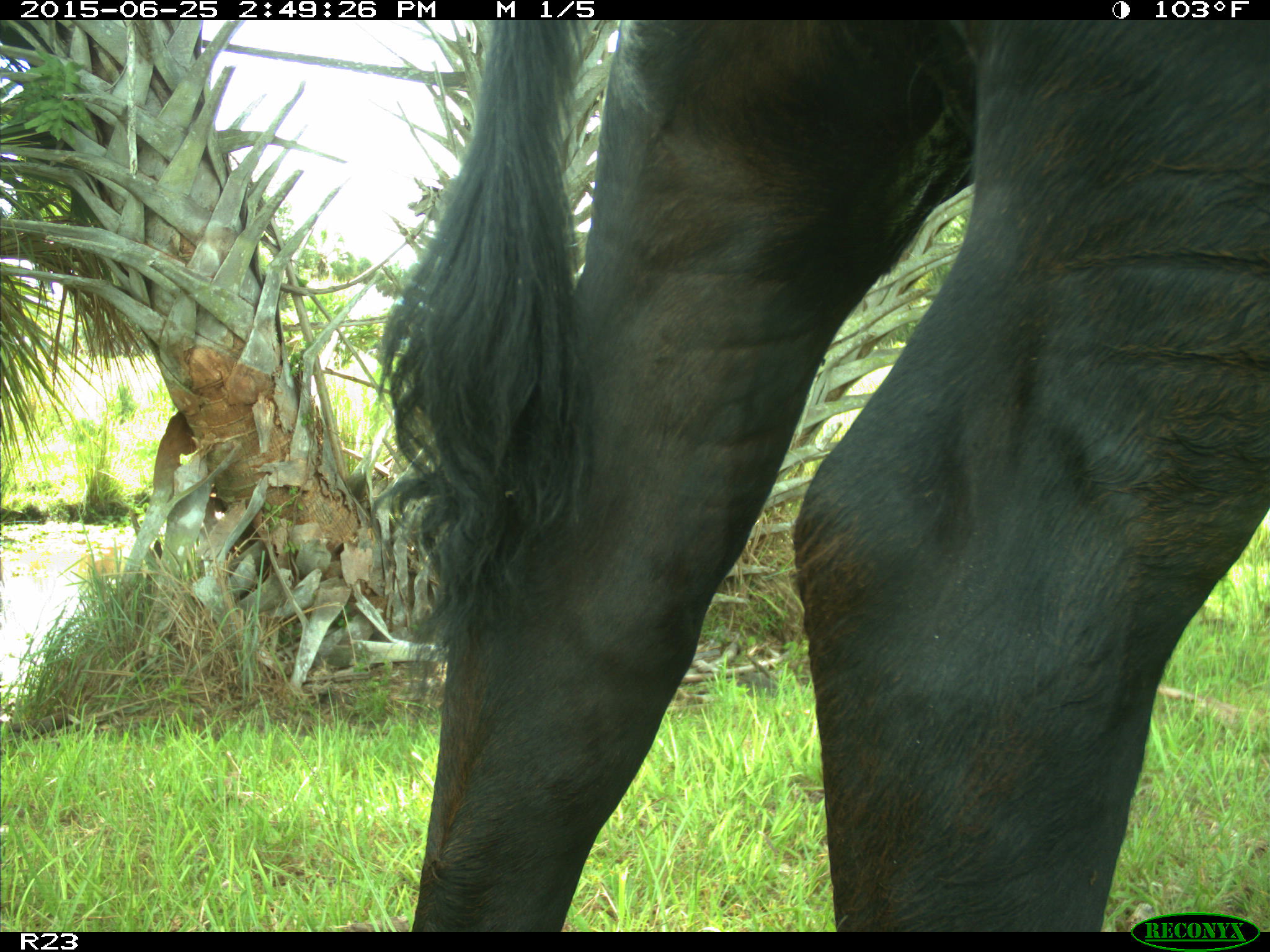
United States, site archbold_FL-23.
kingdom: Animalia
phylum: Chordata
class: Mammalia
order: Artiodactyla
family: Bovidae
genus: Bos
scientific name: Bos taurus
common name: domestic cow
Bos taurus (domestic cow).